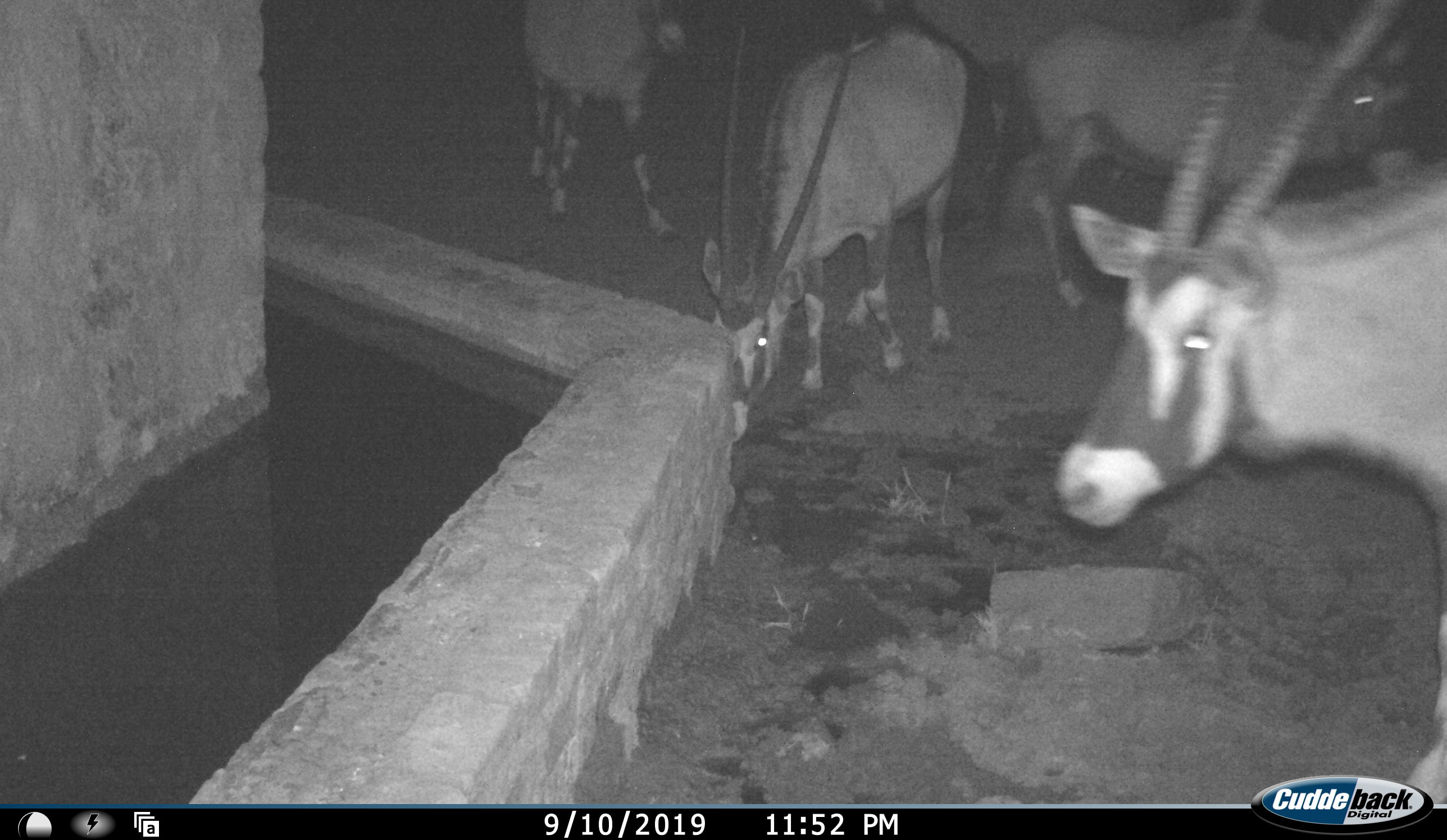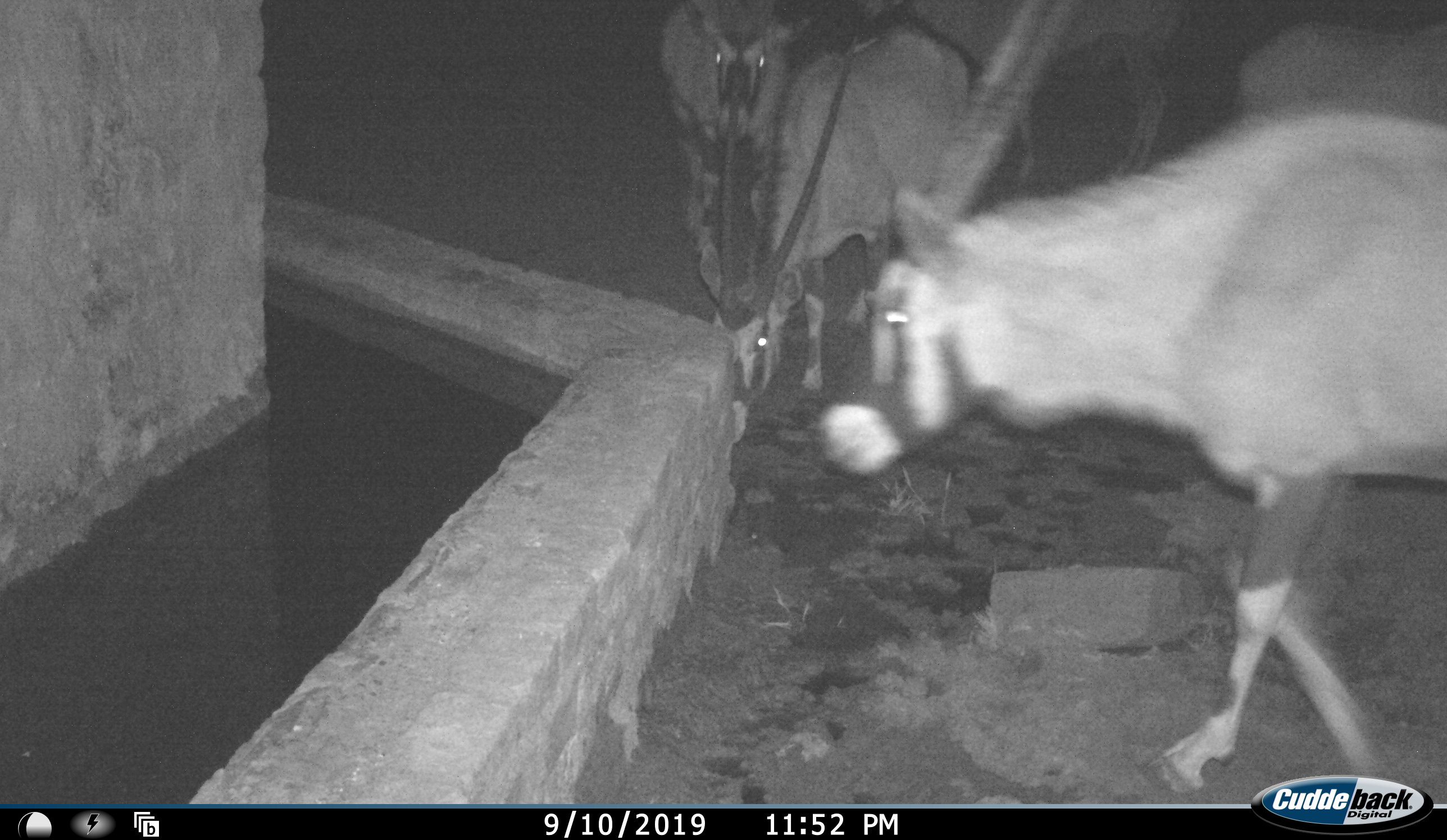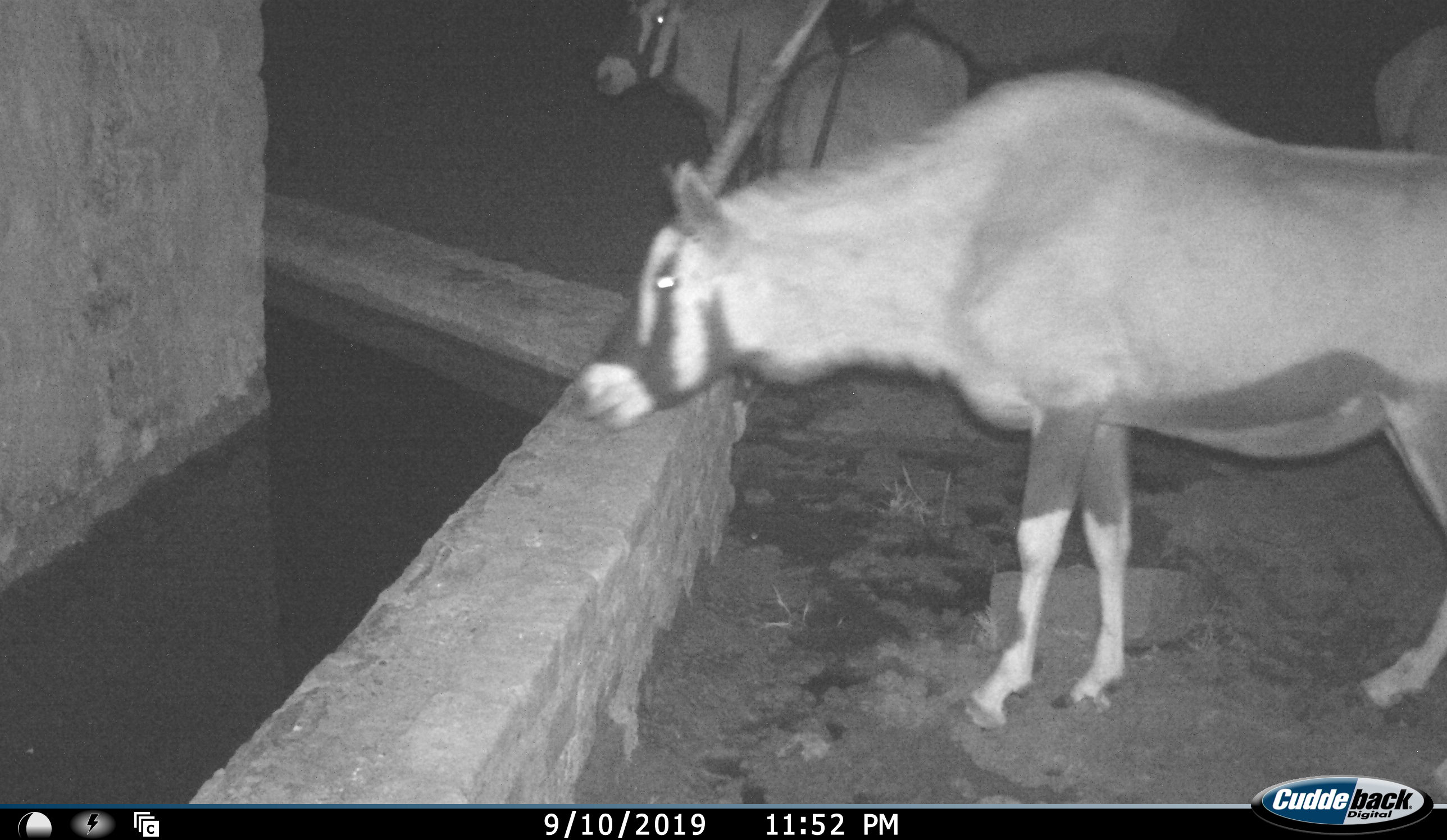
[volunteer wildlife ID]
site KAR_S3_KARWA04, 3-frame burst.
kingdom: Animalia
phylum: Chordata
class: Mammalia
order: Artiodactyla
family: Bovidae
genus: Oryx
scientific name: Oryx gazella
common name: gemsbok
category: oryx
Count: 5.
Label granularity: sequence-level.